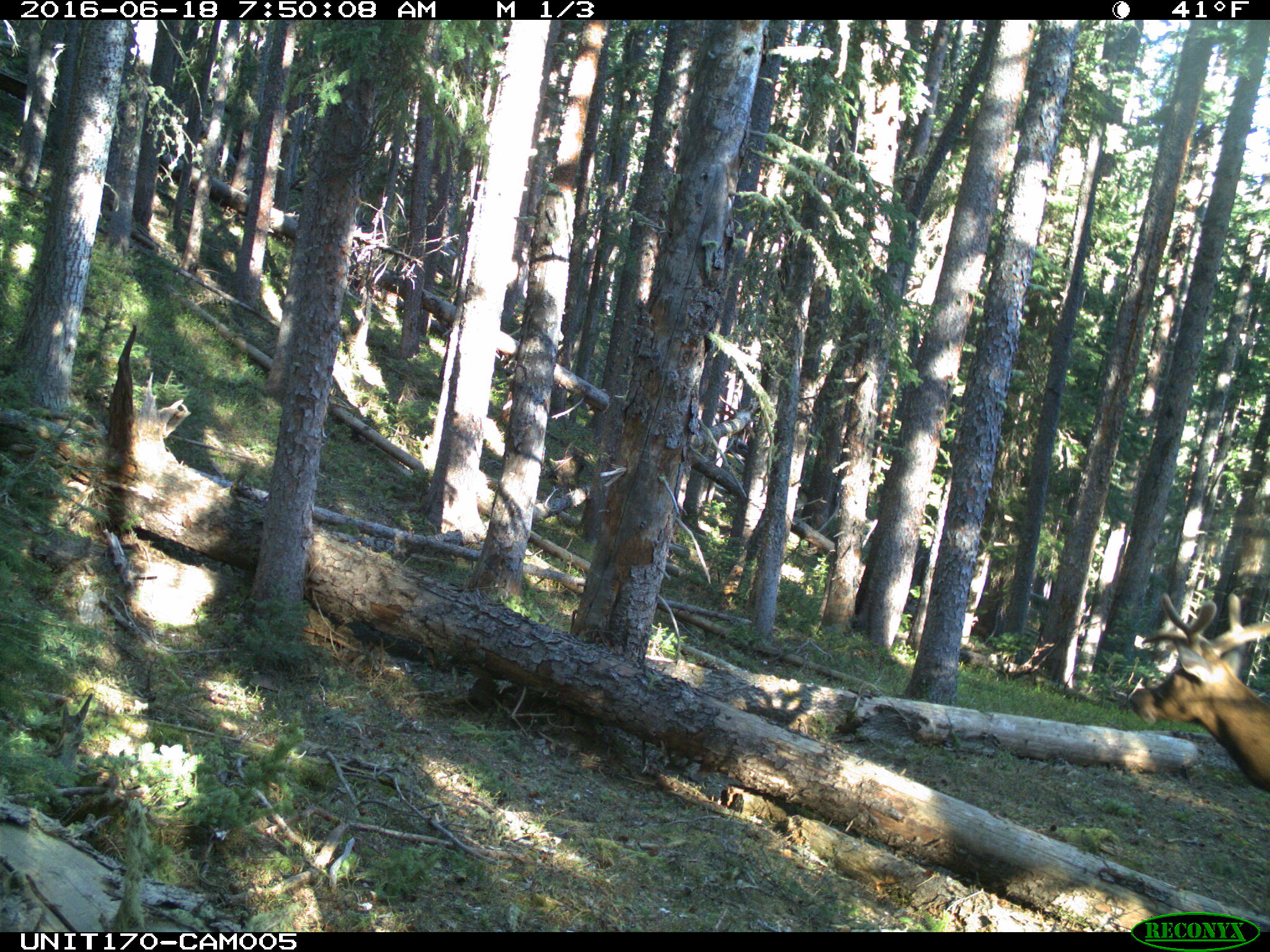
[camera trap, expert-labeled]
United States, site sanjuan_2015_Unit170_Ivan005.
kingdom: Animalia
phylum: Chordata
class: Mammalia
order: Artiodactyla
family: Cervidae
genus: Cervus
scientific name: Cervus elaphus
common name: red deer